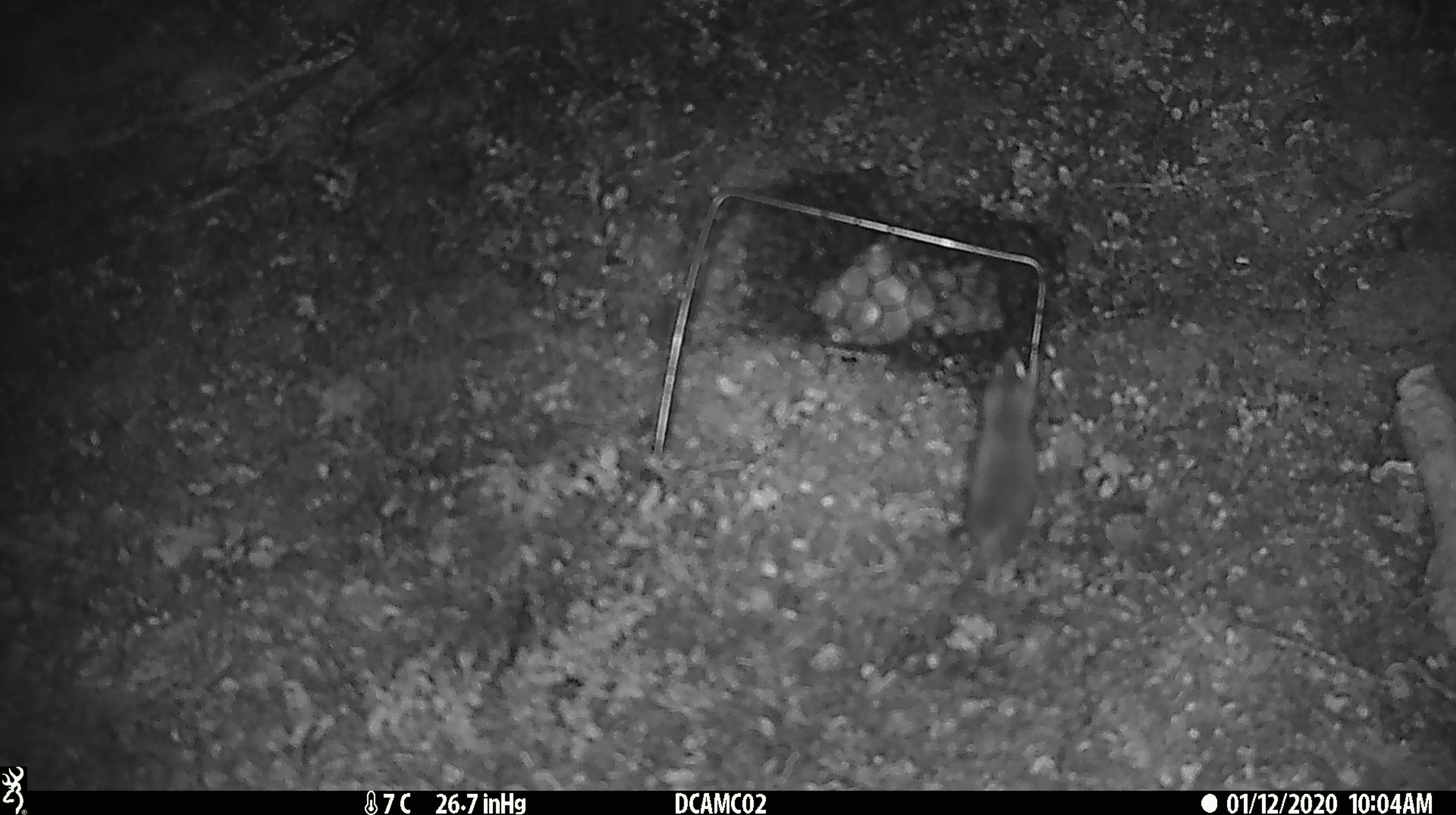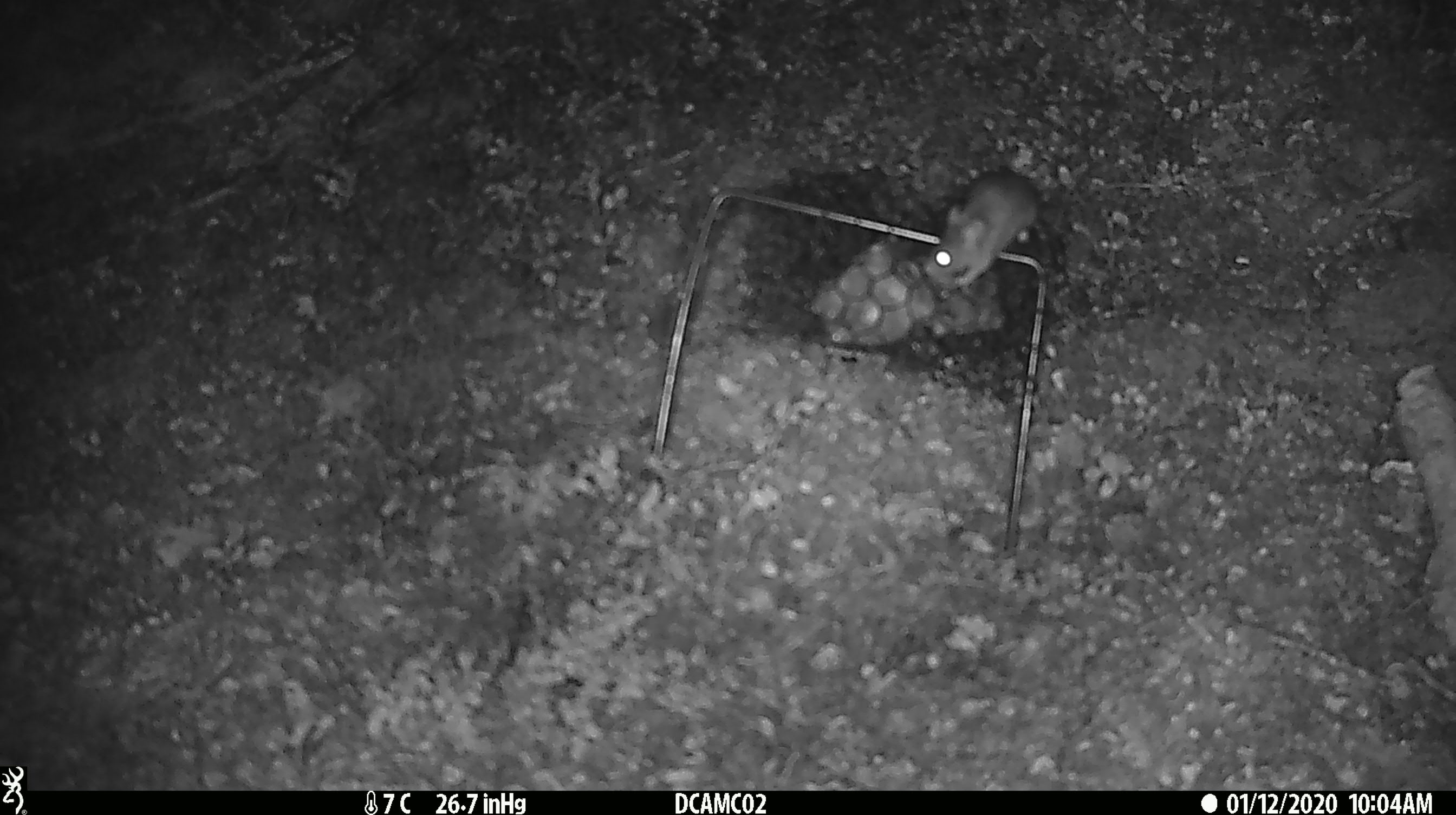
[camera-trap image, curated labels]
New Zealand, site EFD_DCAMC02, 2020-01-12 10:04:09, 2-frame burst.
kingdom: Animalia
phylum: Chordata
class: Mammalia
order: Rodentia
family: Muridae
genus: Mus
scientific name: Mus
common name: mouse